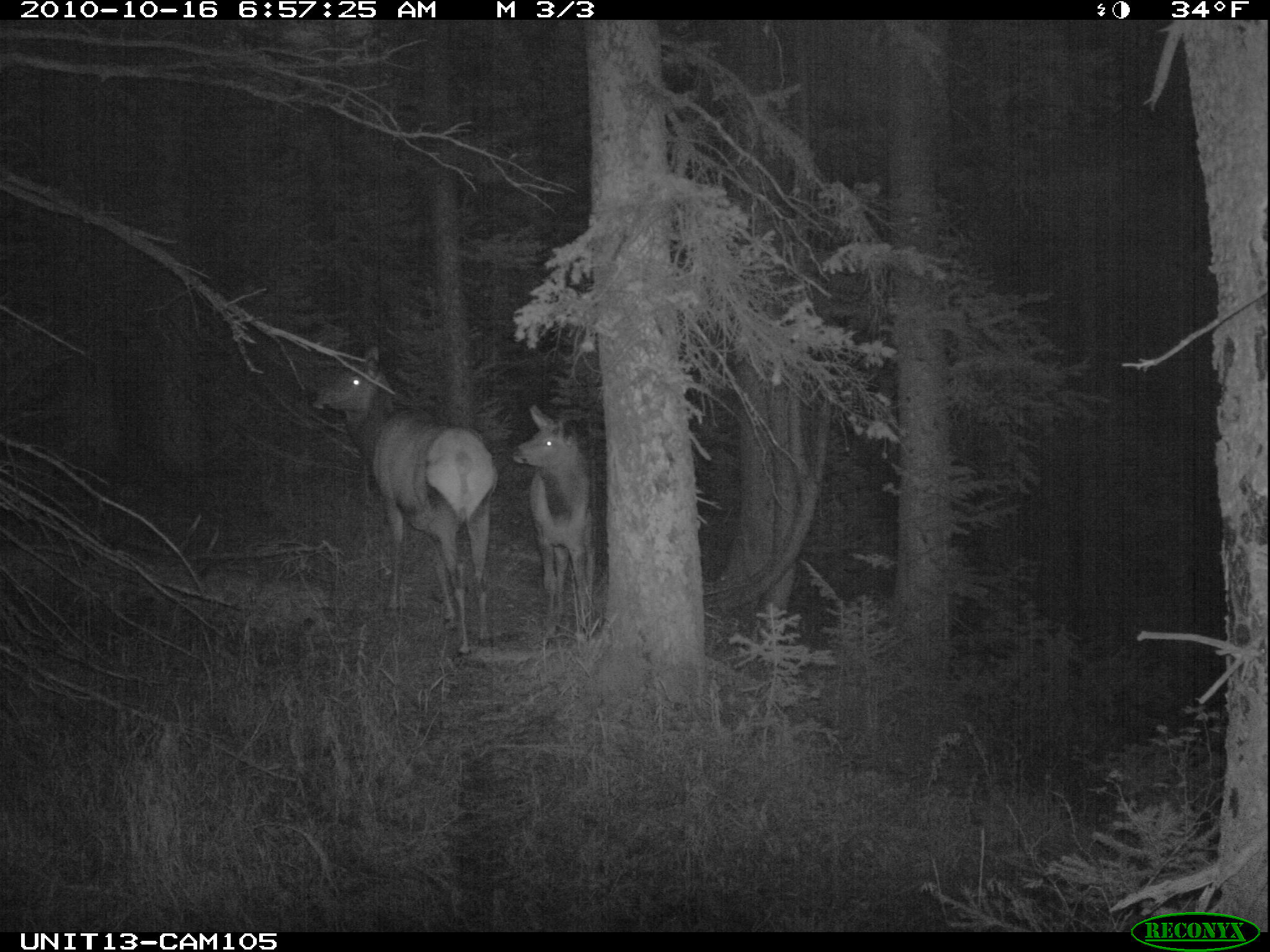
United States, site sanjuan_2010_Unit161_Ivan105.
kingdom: Animalia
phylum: Chordata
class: Mammalia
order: Artiodactyla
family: Cervidae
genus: Cervus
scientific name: Cervus elaphus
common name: red deer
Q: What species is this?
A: Cervus elaphus (red deer).